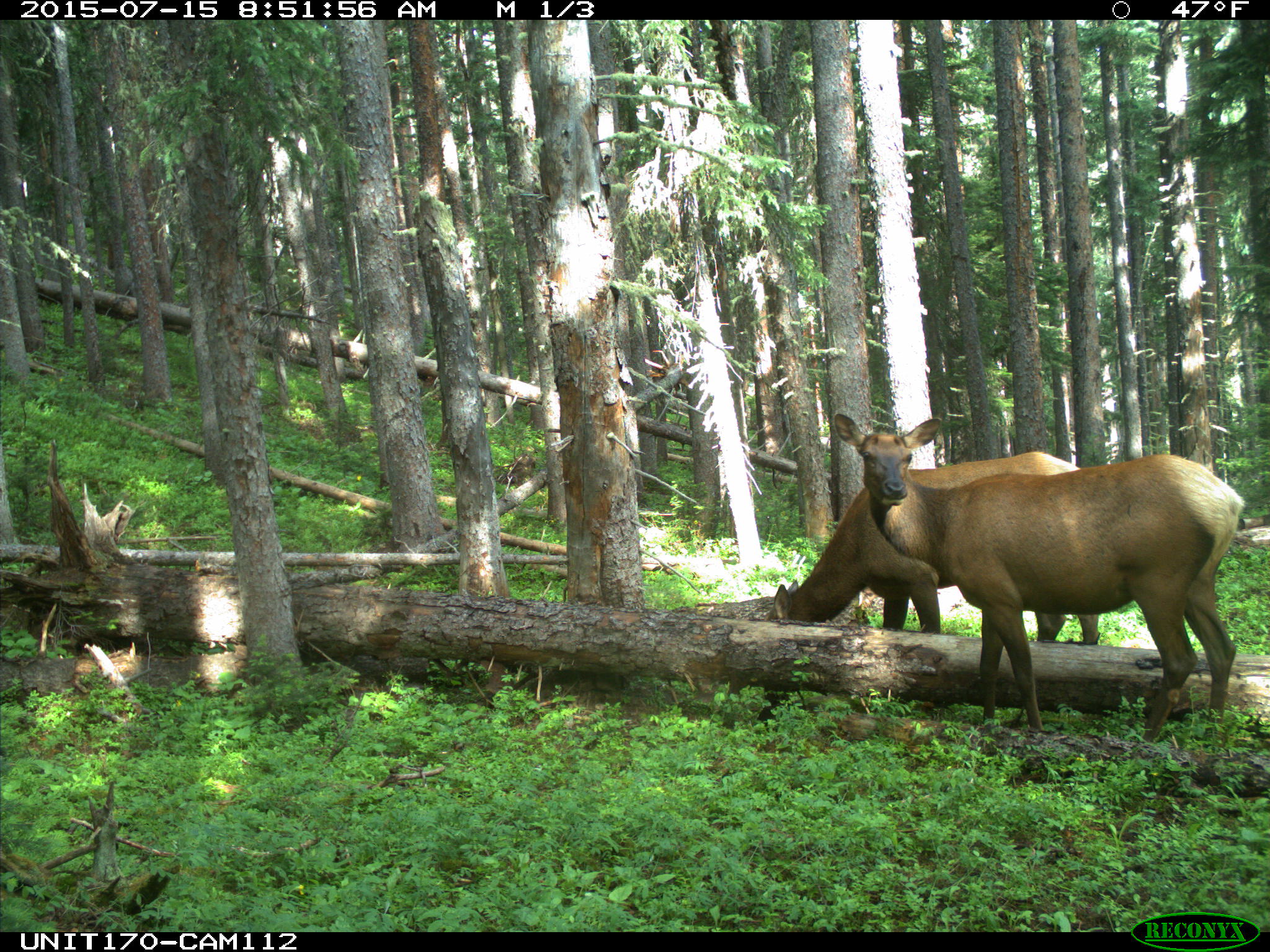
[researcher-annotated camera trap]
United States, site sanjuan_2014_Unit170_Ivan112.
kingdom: Animalia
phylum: Chordata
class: Mammalia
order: Artiodactyla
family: Cervidae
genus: Cervus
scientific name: Cervus elaphus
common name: red deer